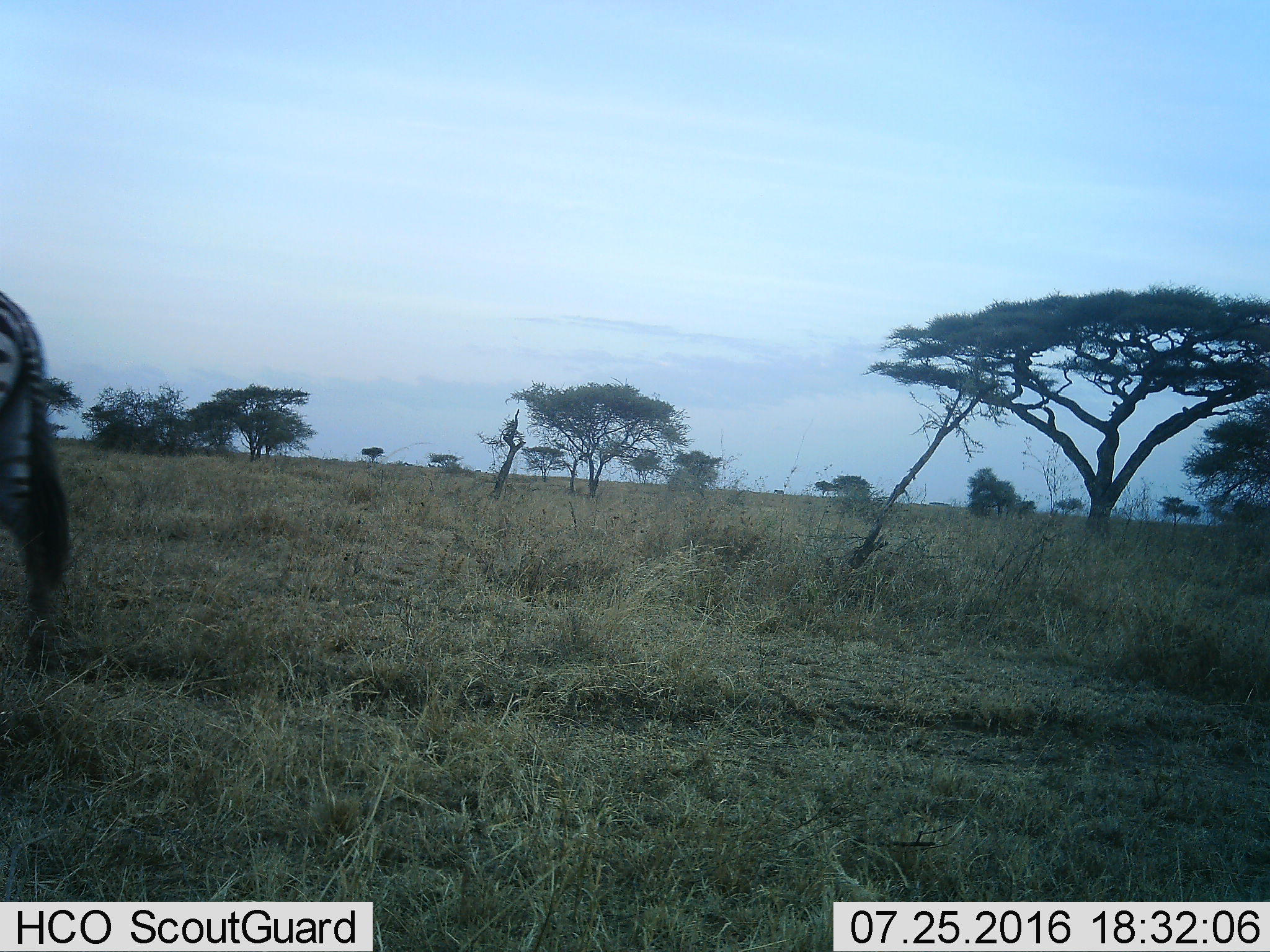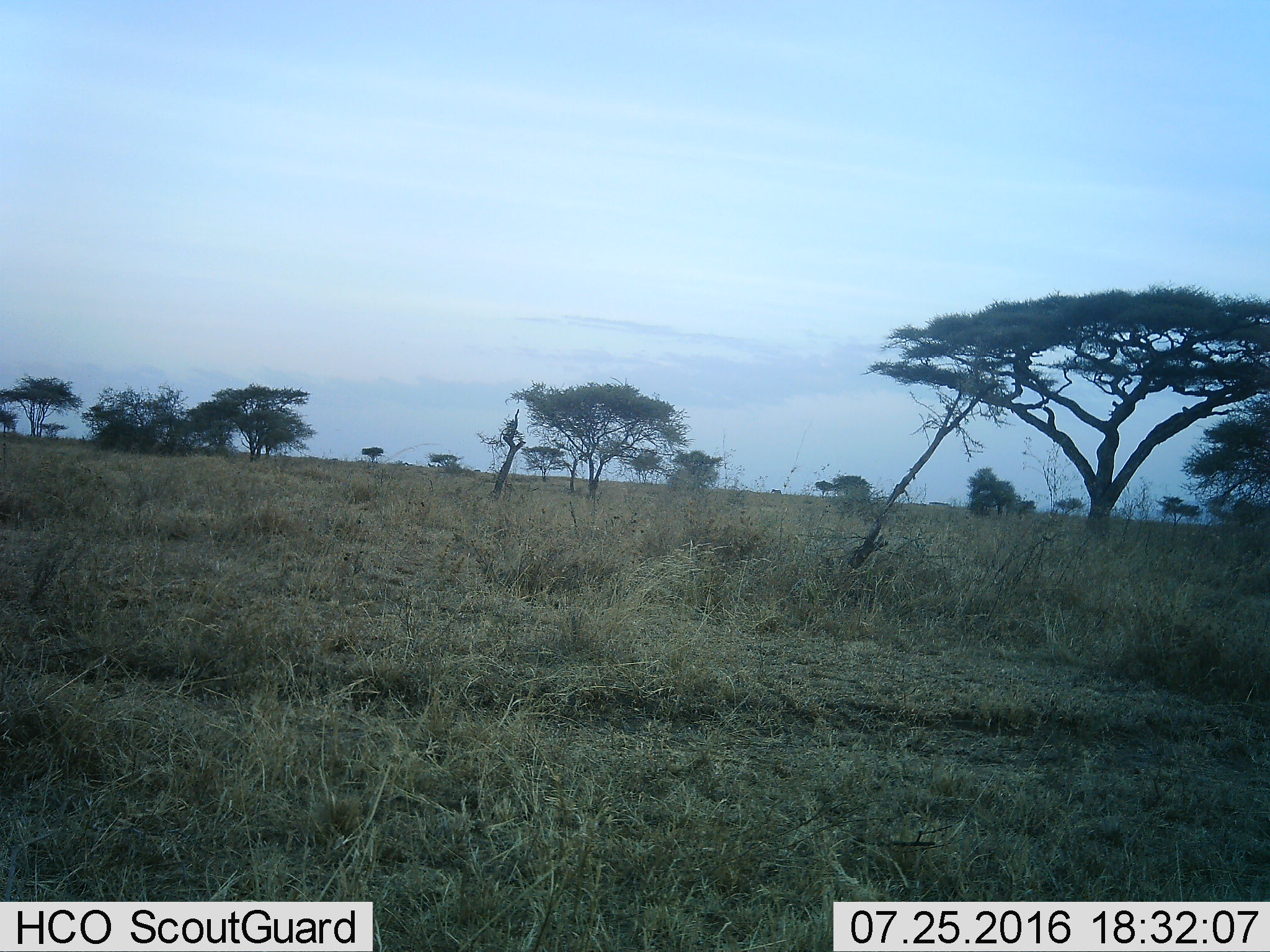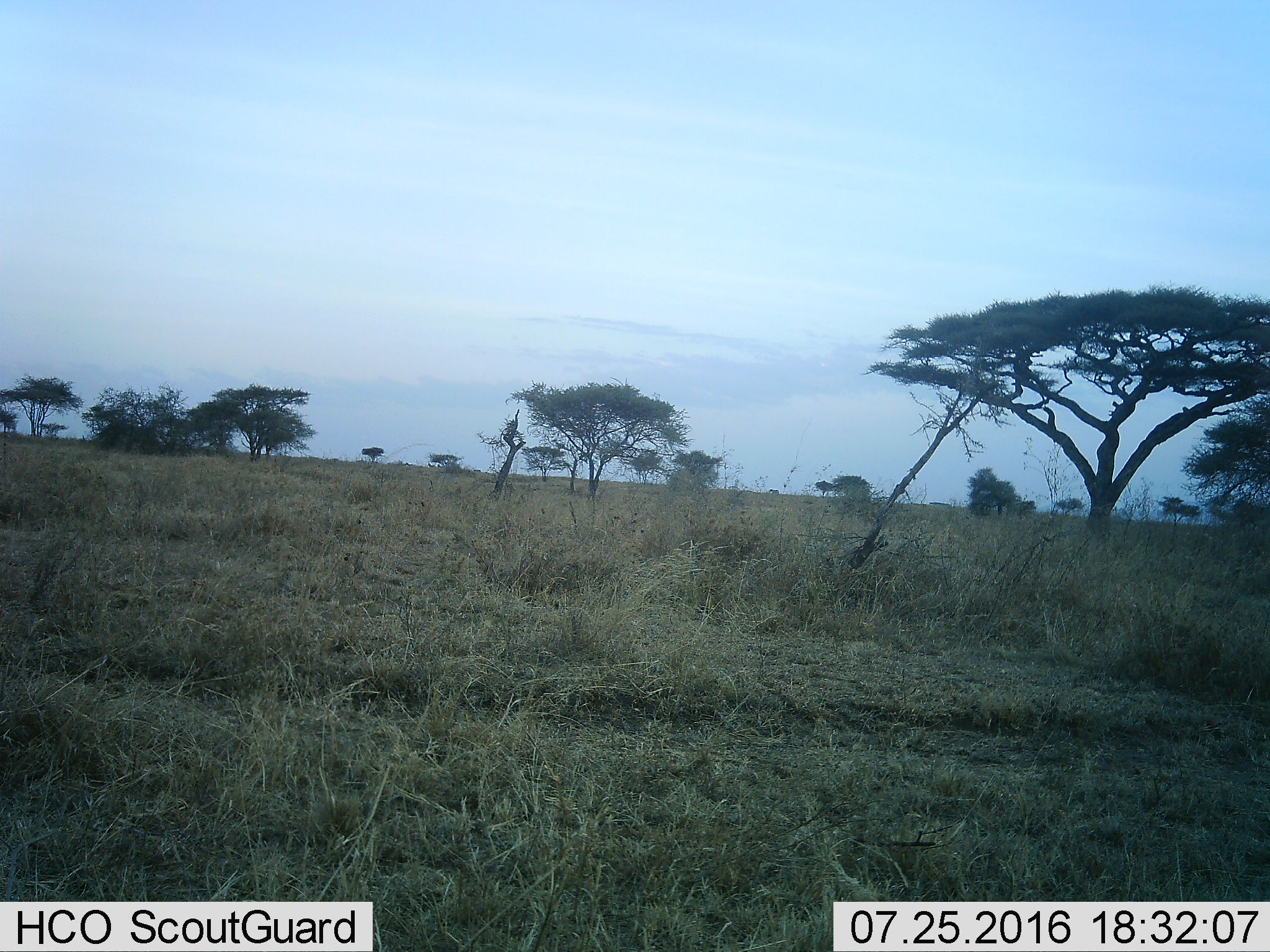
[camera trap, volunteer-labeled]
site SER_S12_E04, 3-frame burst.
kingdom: Animalia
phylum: Chordata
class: Mammalia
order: Perissodactyla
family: Equidae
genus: Equus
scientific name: Equus quagga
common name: plains zebra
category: zebraplains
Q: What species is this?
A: Zebraplains (plains zebra) (Equus quagga).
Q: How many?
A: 6.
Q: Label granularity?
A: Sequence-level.